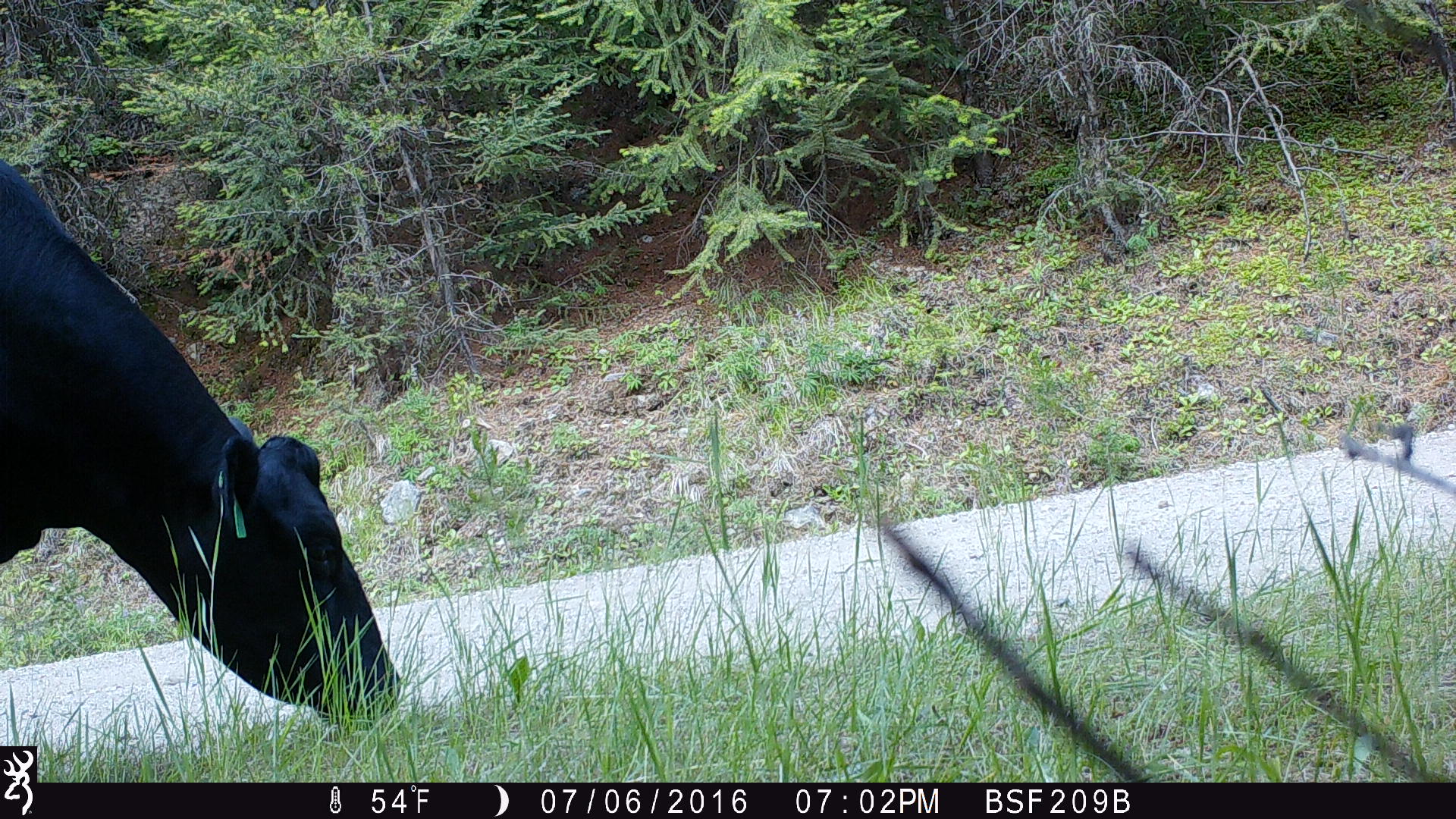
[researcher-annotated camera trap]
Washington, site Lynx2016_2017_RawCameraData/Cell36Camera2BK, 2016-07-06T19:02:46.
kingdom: Animalia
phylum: Chordata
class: Mammalia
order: Artiodactyla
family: Bovidae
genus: Bos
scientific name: Bos taurus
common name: domestic cattle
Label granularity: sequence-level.